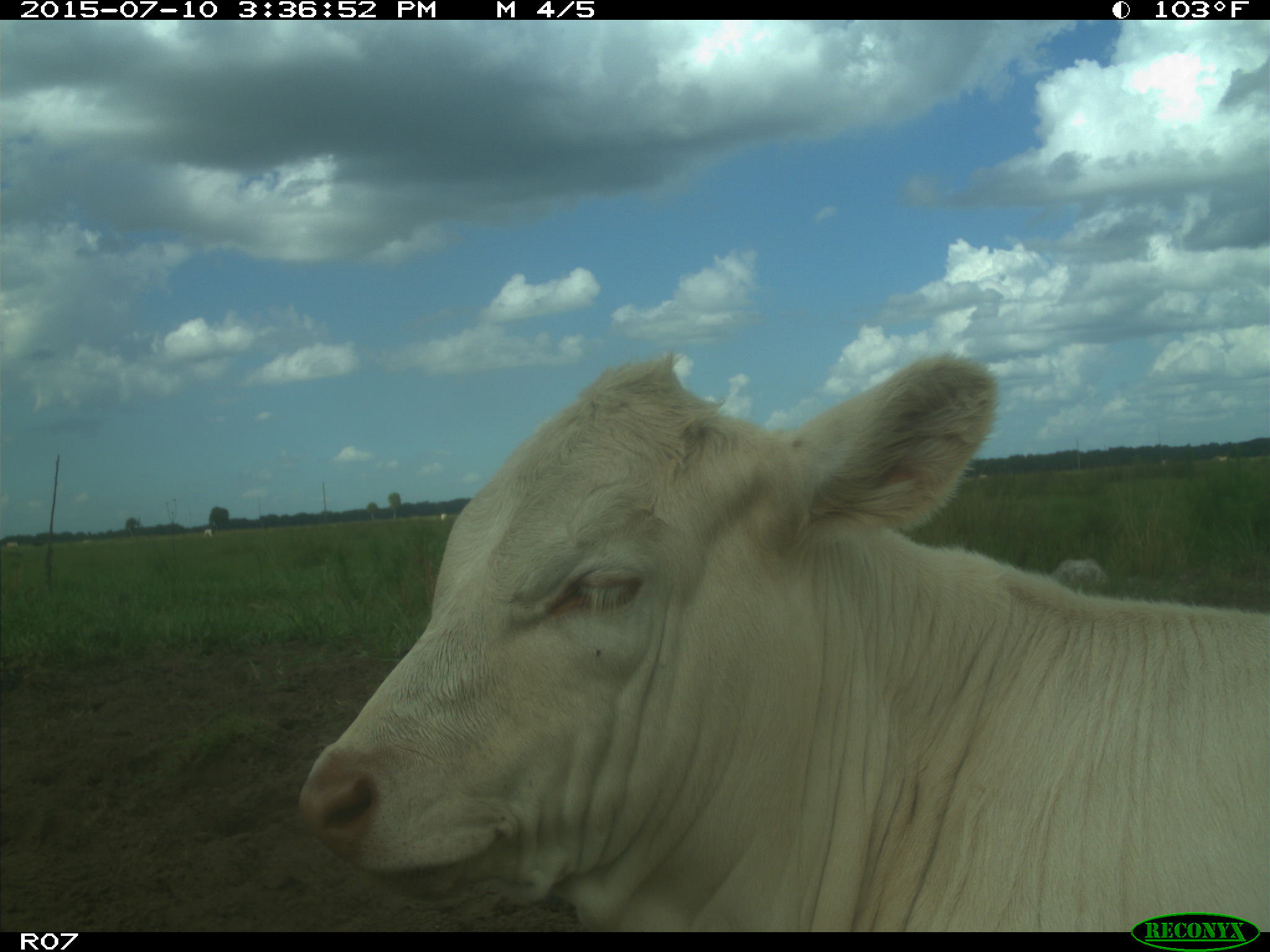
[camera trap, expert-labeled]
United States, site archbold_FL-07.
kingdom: Animalia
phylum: Chordata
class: Mammalia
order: Artiodactyla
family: Bovidae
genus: Bos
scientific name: Bos taurus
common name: domestic cow